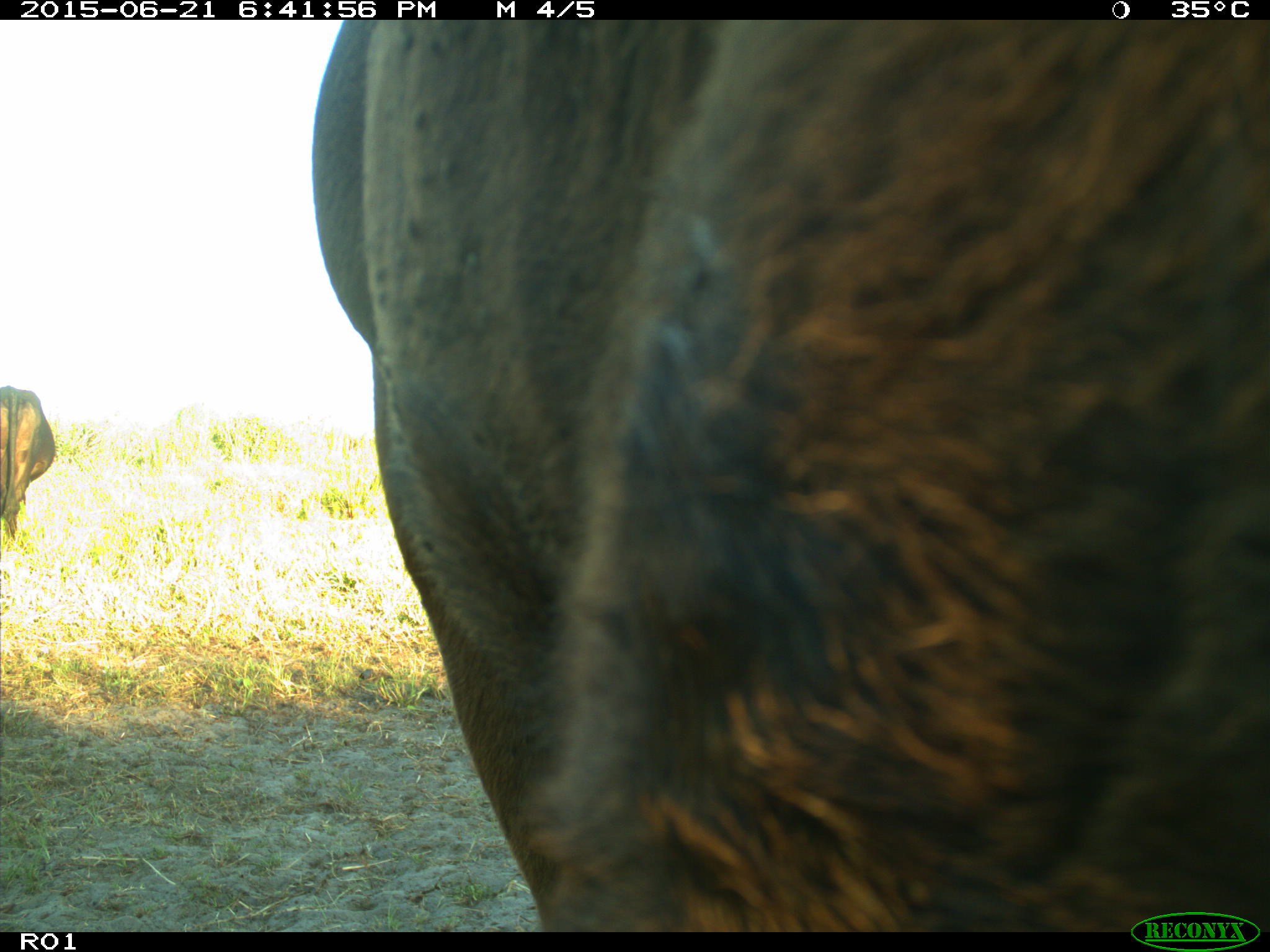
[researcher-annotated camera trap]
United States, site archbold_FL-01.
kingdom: Animalia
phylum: Chordata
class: Mammalia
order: Artiodactyla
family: Bovidae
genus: Bos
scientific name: Bos taurus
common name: domestic cow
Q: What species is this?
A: Bos taurus (domestic cow).